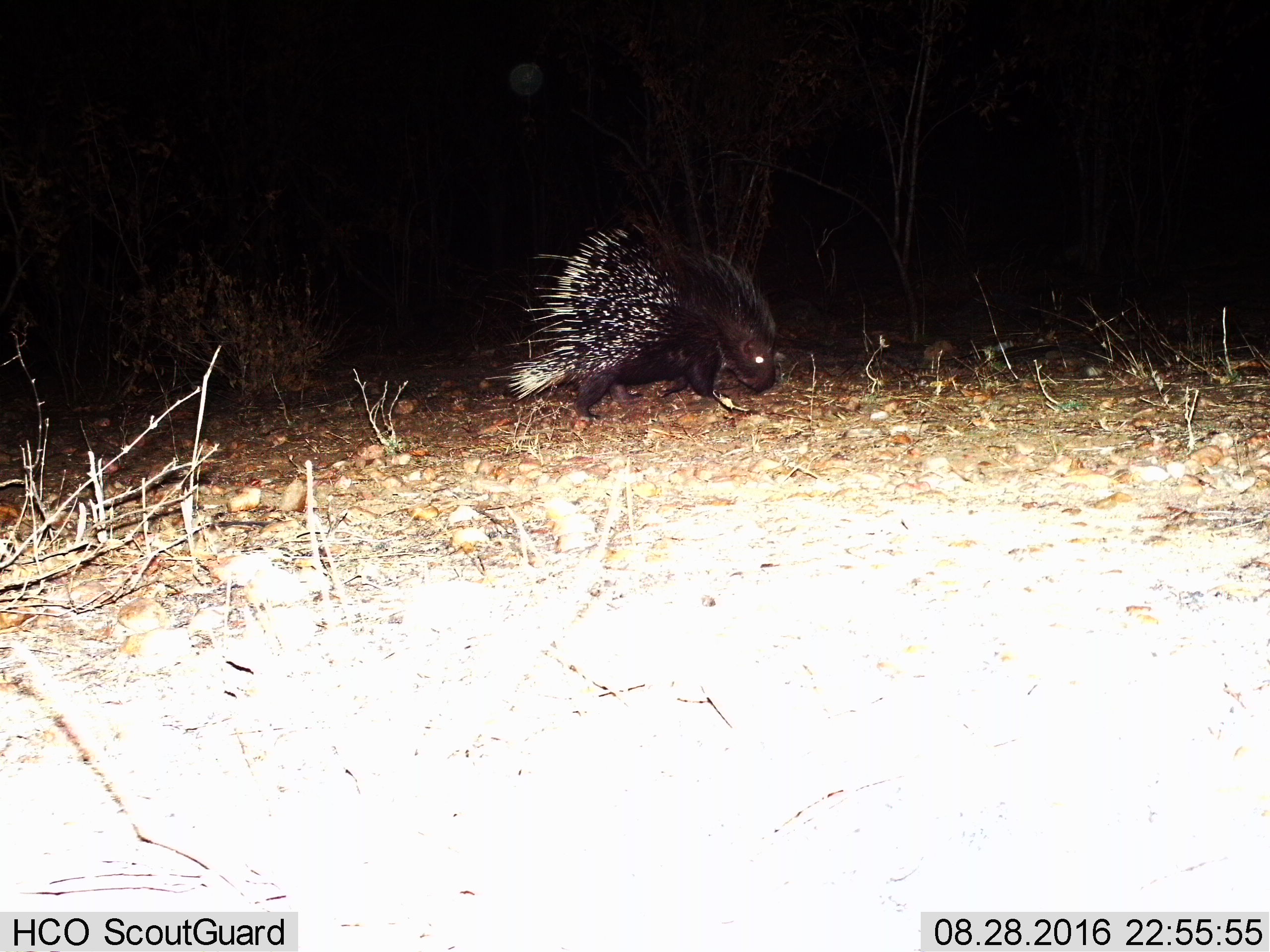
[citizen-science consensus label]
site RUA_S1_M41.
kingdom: Animalia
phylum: Chordata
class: Mammalia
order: Rodentia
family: Hystricidae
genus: Hystrix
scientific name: Hystrix cristata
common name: crested porcupine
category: porcupine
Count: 1.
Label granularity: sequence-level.